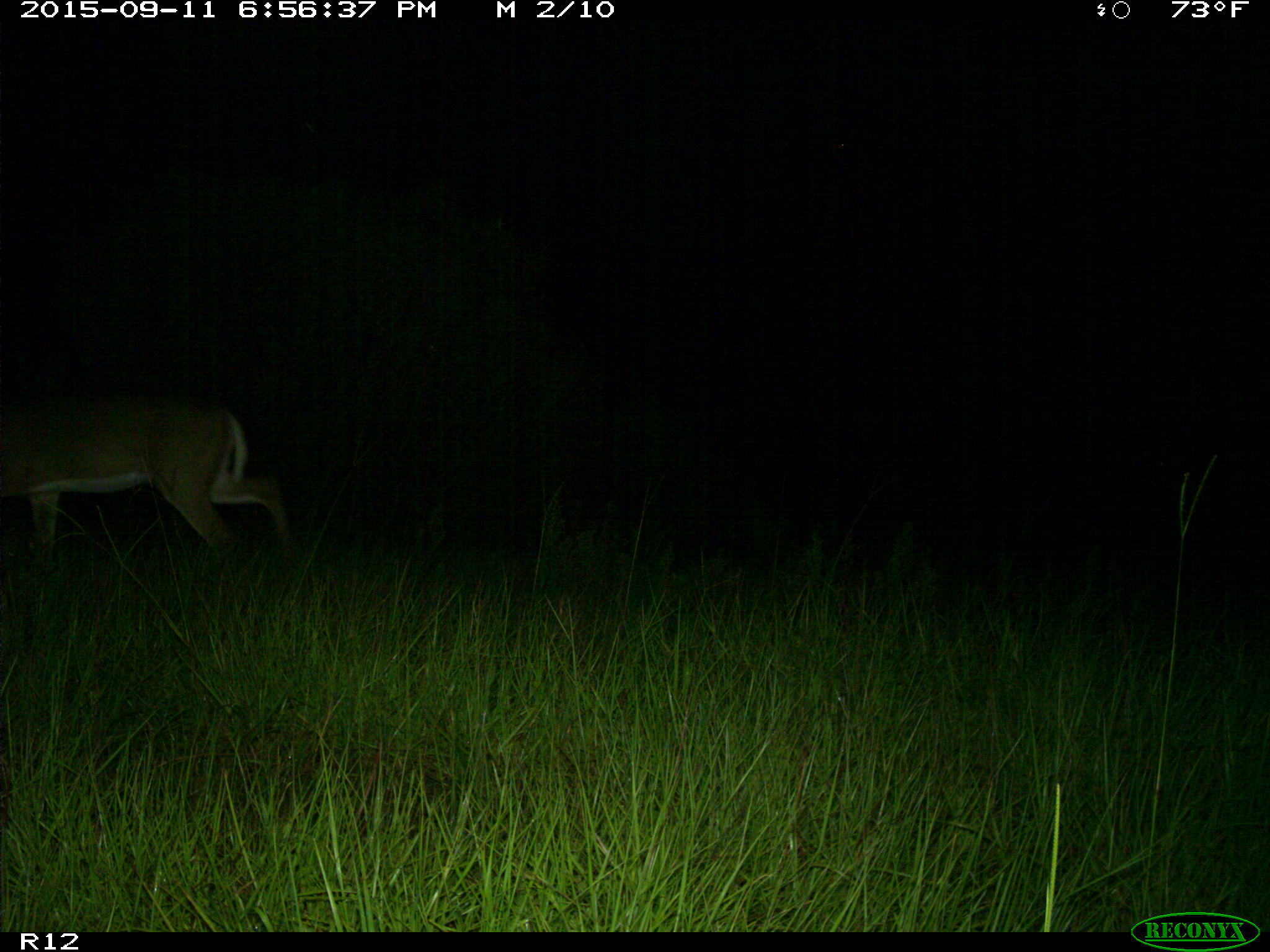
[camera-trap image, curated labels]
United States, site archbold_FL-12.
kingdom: Animalia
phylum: Chordata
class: Mammalia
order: Artiodactyla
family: Cervidae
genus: Odocoileus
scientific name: Odocoileus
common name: deer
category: unidentified deer